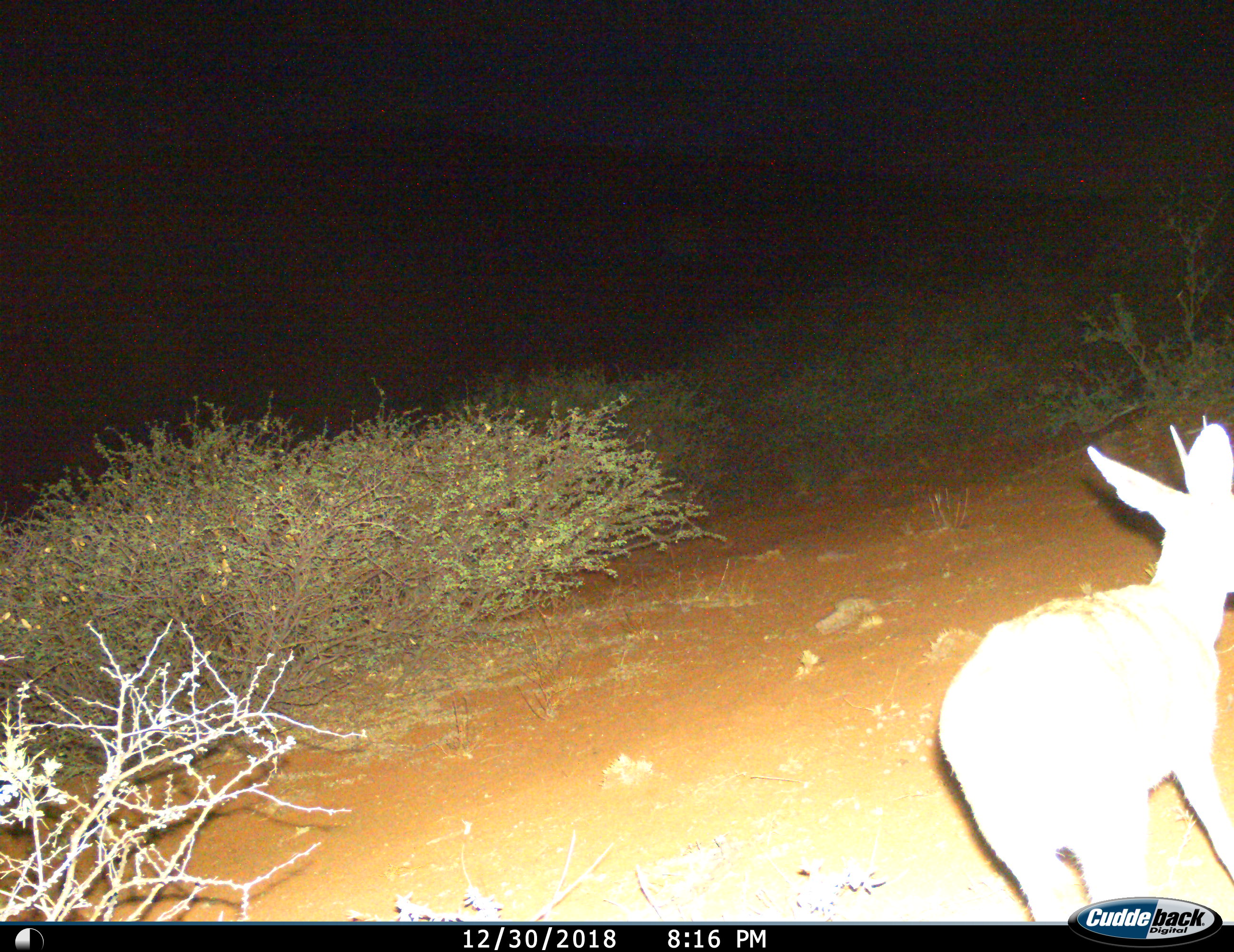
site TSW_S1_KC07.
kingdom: Animalia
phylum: Chordata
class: Mammalia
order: Artiodactyla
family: Bovidae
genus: Sylvicapra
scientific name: Sylvicapra grimmia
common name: common duiker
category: duikercommongrey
Duikercommongrey (common duiker) (Sylvicapra grimmia), count 1. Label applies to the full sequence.